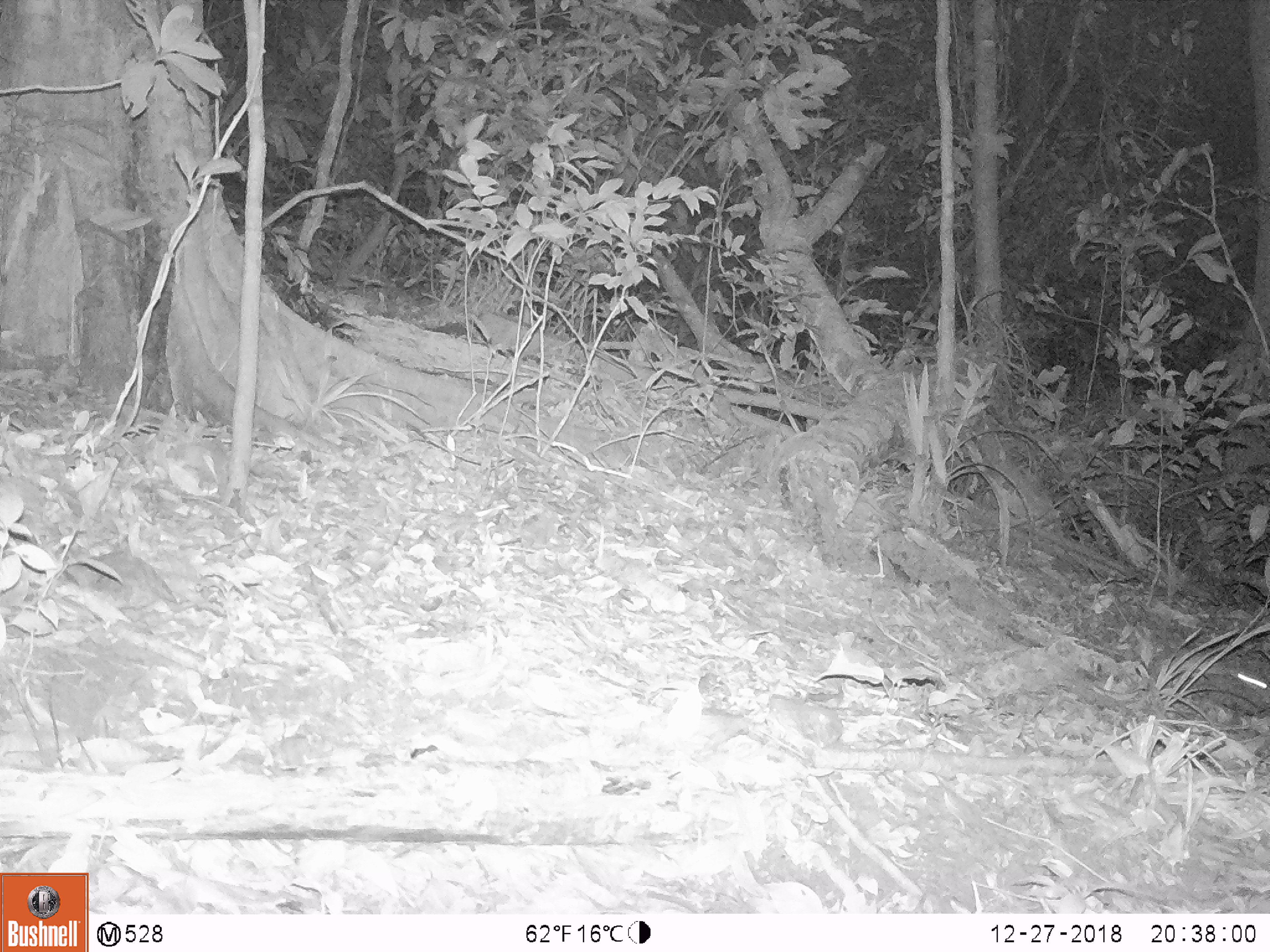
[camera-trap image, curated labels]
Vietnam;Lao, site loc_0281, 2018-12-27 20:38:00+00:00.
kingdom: Animalia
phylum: Chordata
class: Mammalia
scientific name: Mammalia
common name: mammal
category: unidentified small mammal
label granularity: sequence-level